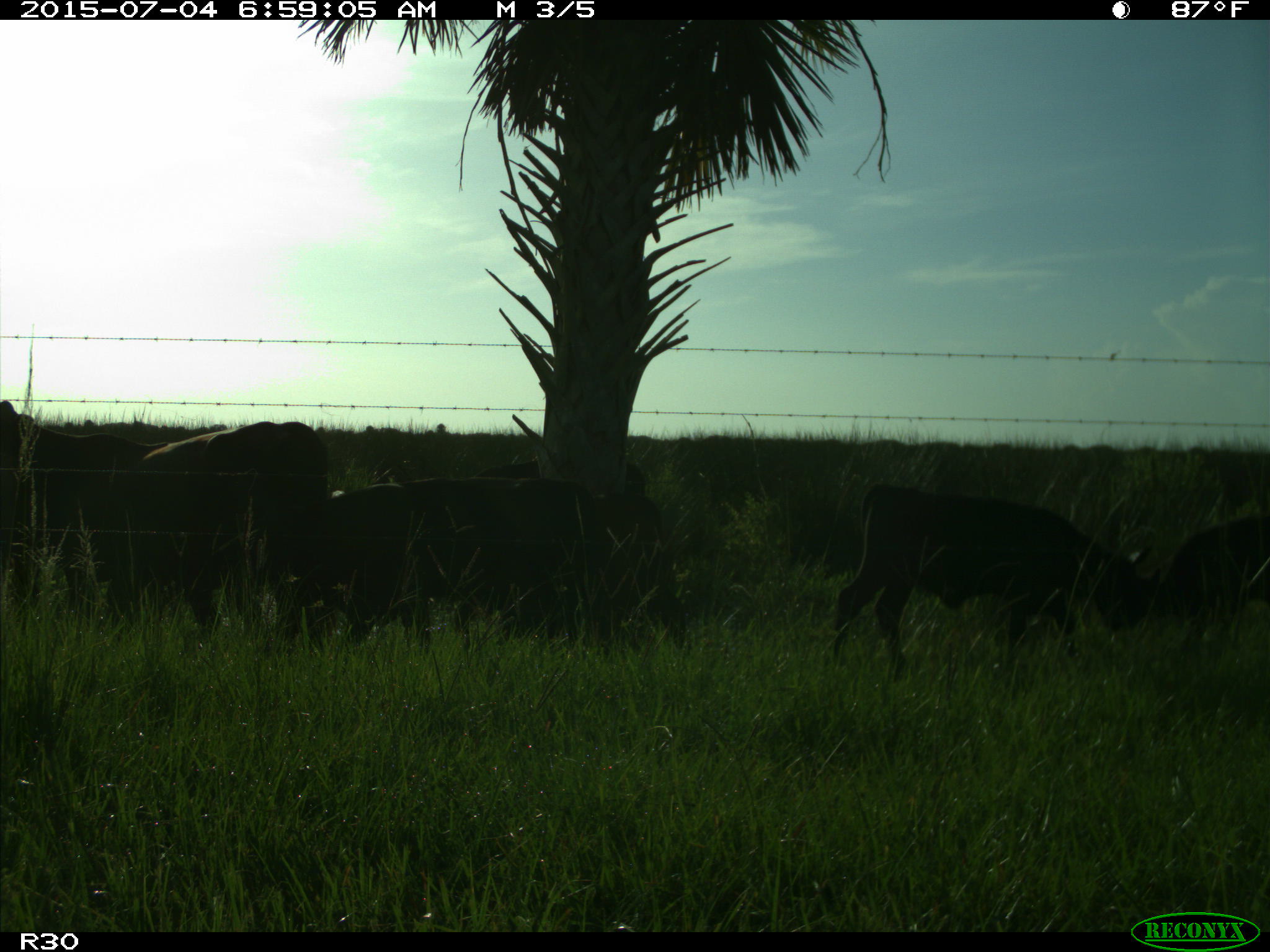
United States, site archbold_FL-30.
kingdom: Animalia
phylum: Chordata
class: Mammalia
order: Artiodactyla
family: Bovidae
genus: Bos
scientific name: Bos taurus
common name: domestic cow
Bos taurus (domestic cow).